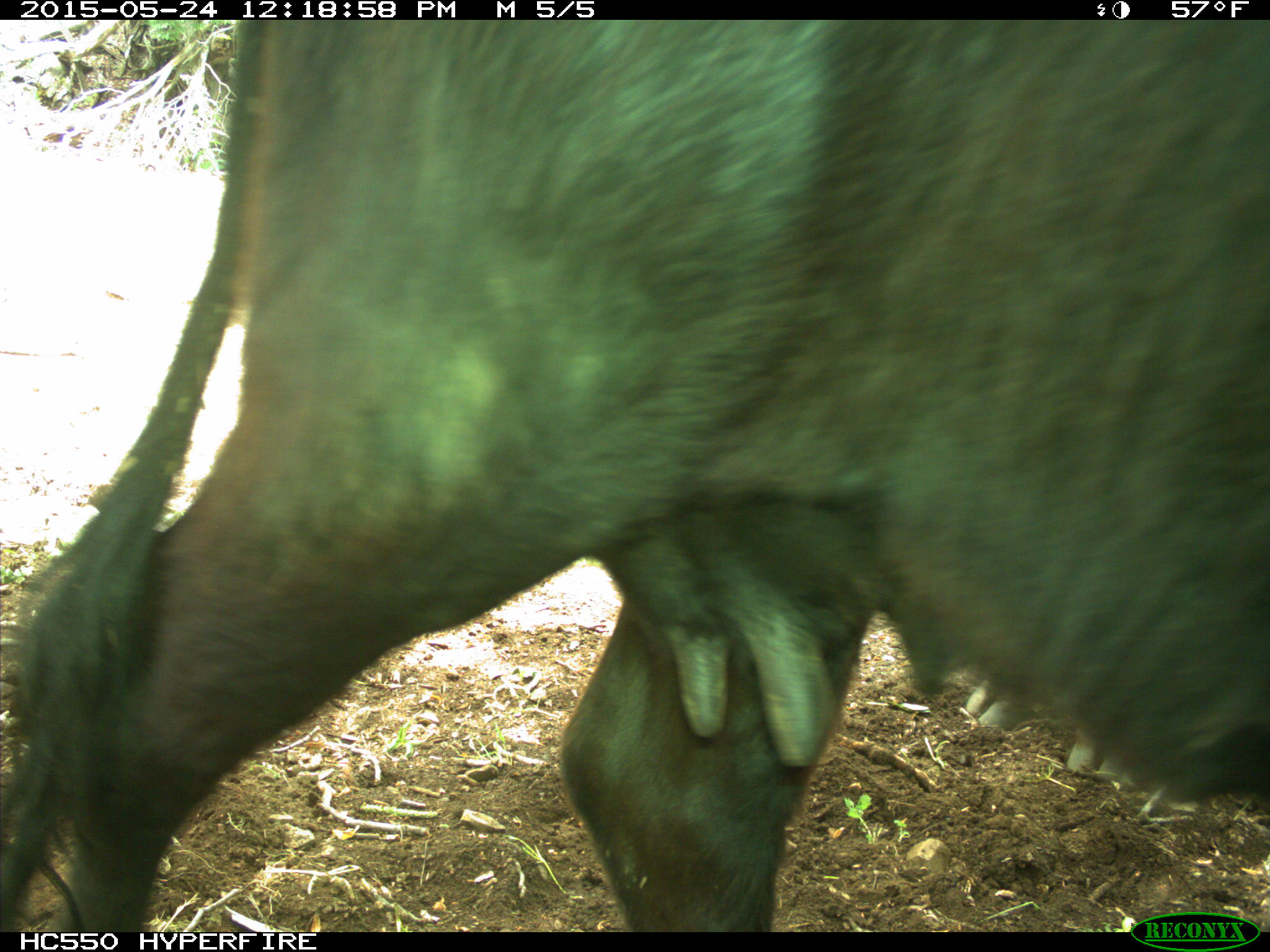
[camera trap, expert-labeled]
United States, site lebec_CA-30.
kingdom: Animalia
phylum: Chordata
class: Mammalia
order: Artiodactyla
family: Bovidae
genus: Bos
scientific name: Bos taurus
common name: domestic cow